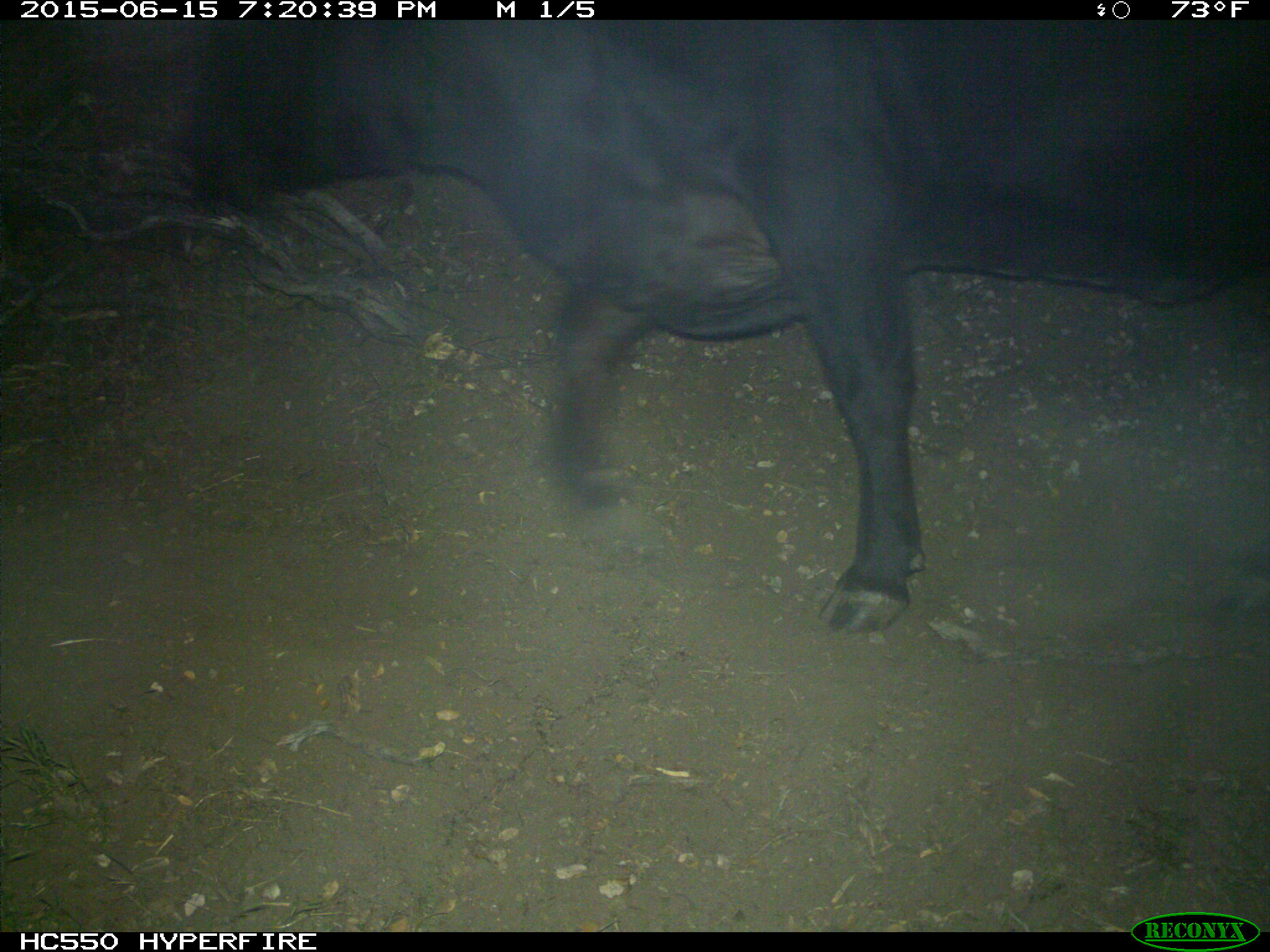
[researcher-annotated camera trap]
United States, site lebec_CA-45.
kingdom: Animalia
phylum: Chordata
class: Mammalia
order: Artiodactyla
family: Bovidae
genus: Bos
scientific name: Bos taurus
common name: domestic cow